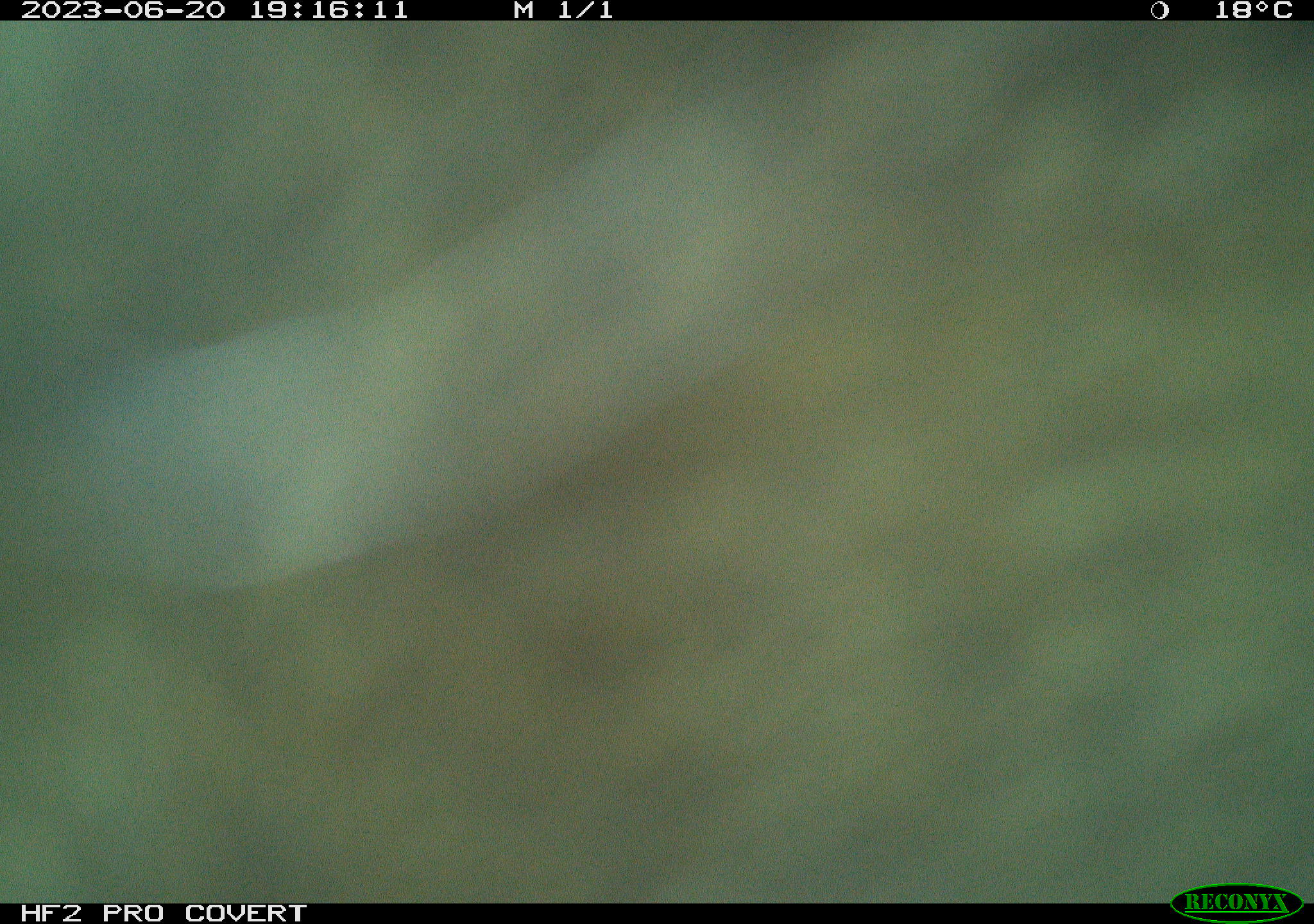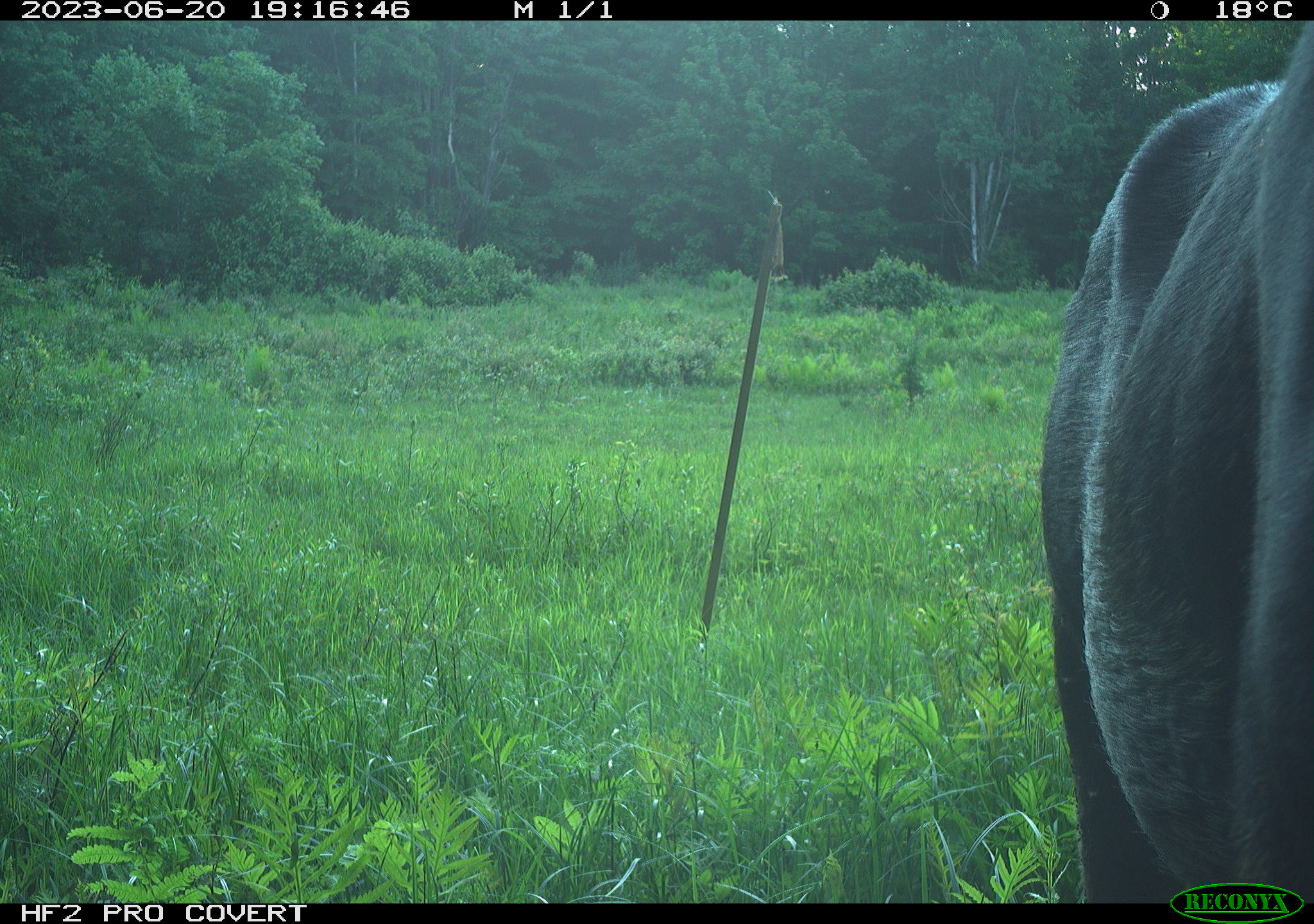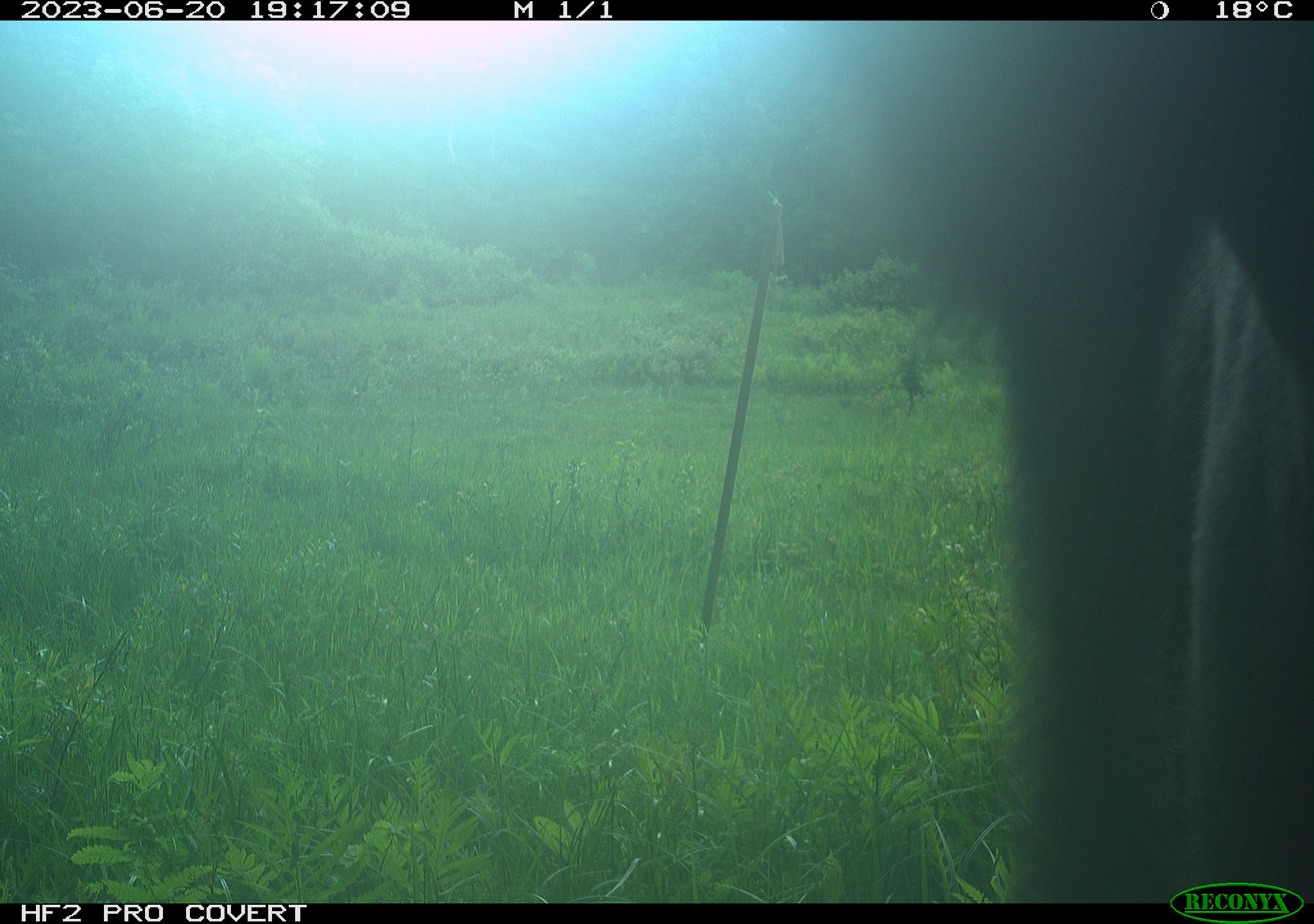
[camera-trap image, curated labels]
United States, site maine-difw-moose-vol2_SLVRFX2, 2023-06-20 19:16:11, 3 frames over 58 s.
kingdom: Animalia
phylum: Chordata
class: Mammalia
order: Artiodactyla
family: Cervidae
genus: Alces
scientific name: Alces alces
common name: moose